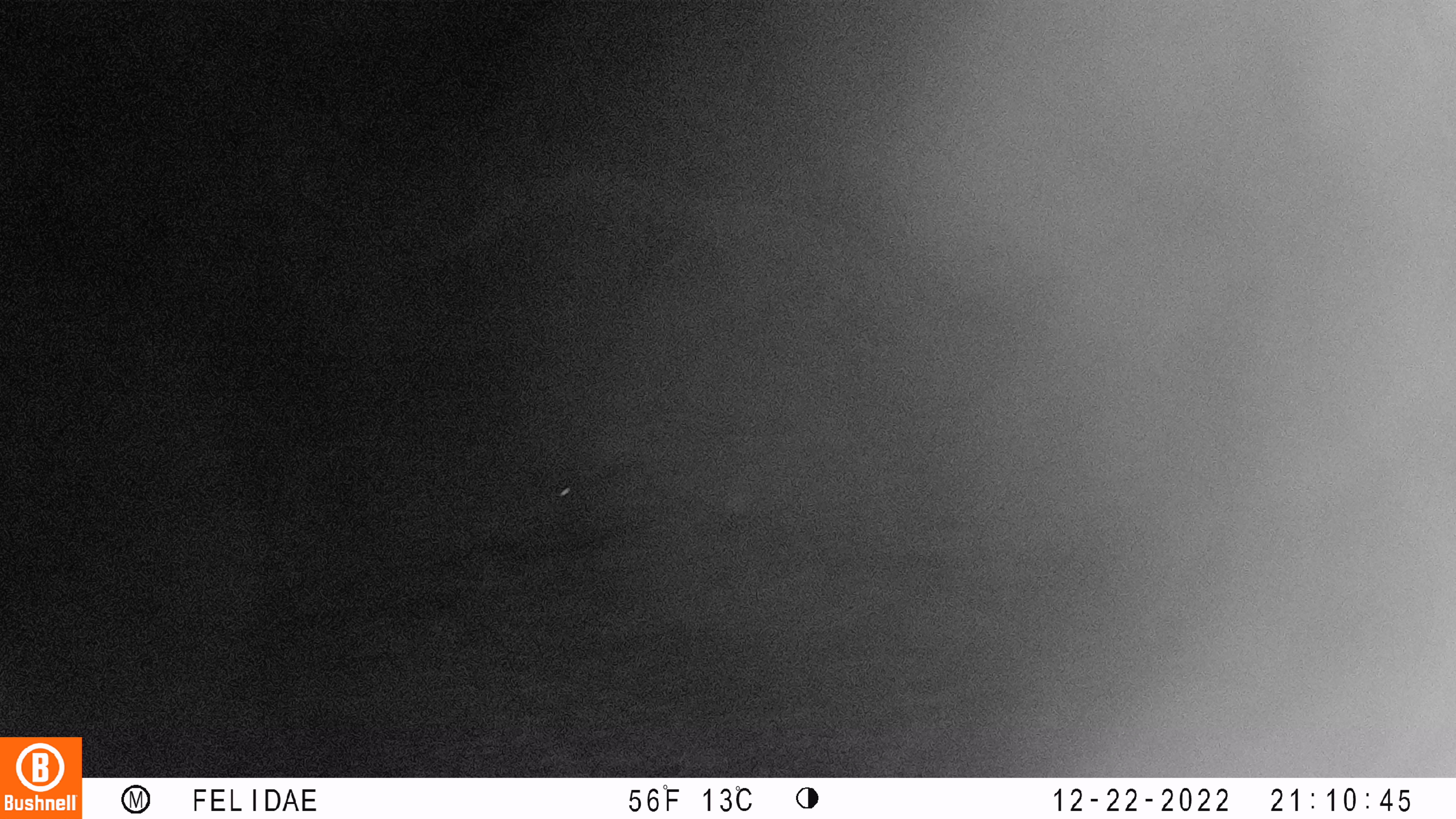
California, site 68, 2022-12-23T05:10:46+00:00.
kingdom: Animalia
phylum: Chordata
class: Mammalia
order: Lagomorpha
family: Leporidae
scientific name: Leporidae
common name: rabbit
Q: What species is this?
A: Rabbit (Leporidae).